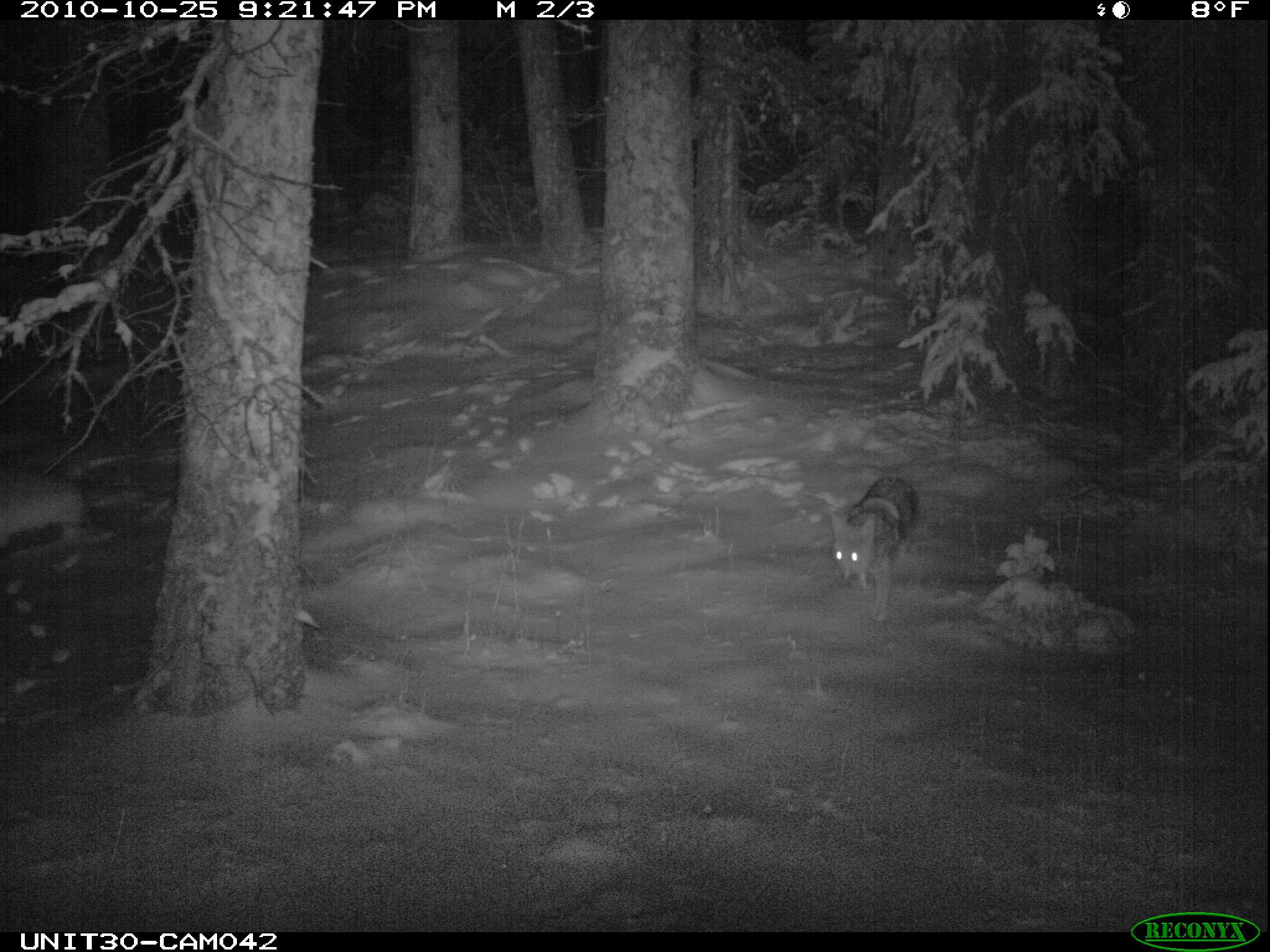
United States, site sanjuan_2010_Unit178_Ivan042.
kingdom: Animalia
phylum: Chordata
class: Mammalia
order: Carnivora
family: Canidae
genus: Canis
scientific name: Canis latrans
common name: coyote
Canis latrans (coyote).